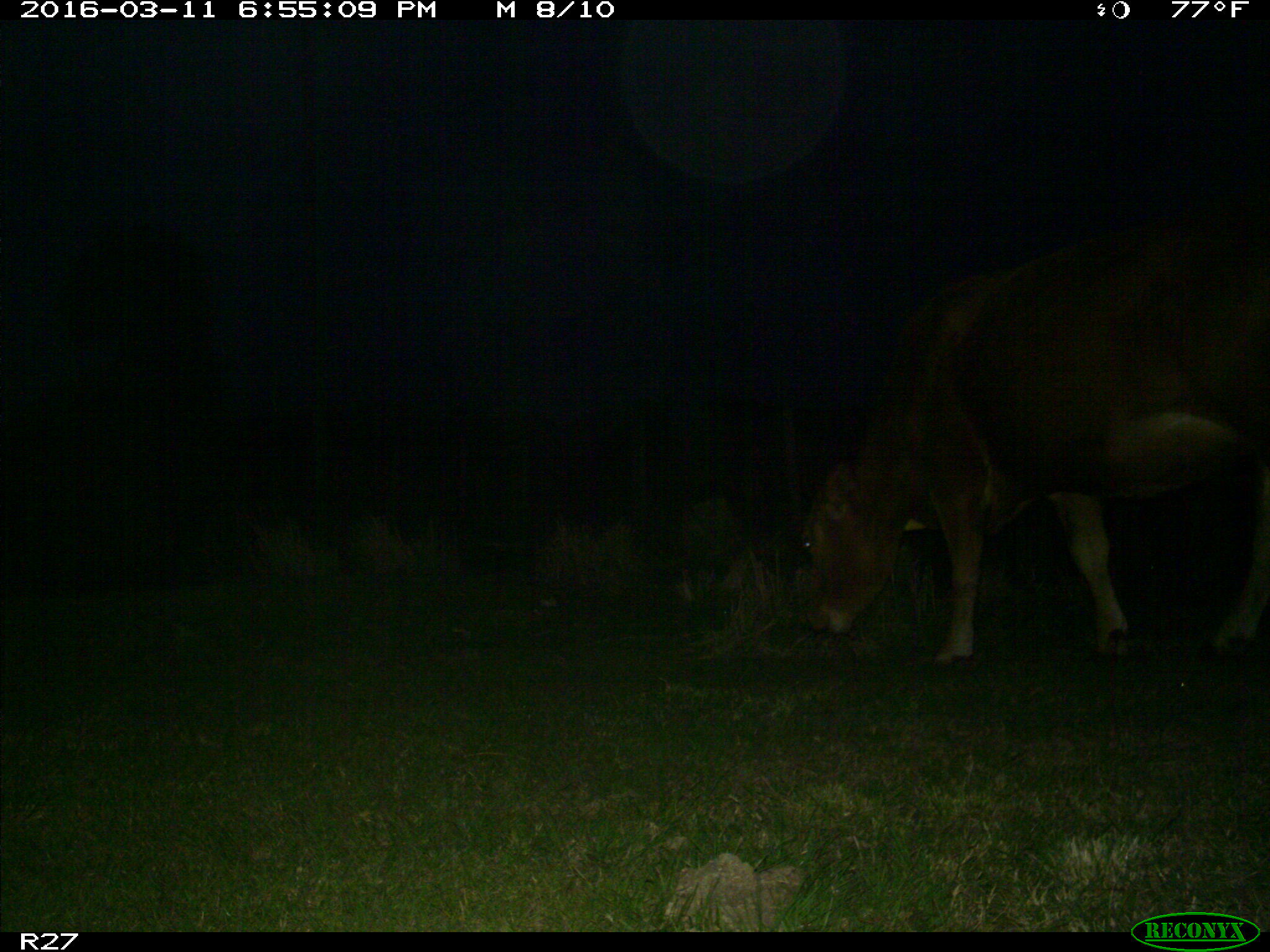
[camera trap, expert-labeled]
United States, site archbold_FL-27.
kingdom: Animalia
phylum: Chordata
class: Mammalia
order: Artiodactyla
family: Bovidae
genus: Bos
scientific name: Bos taurus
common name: domestic cow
Bos taurus (domestic cow).